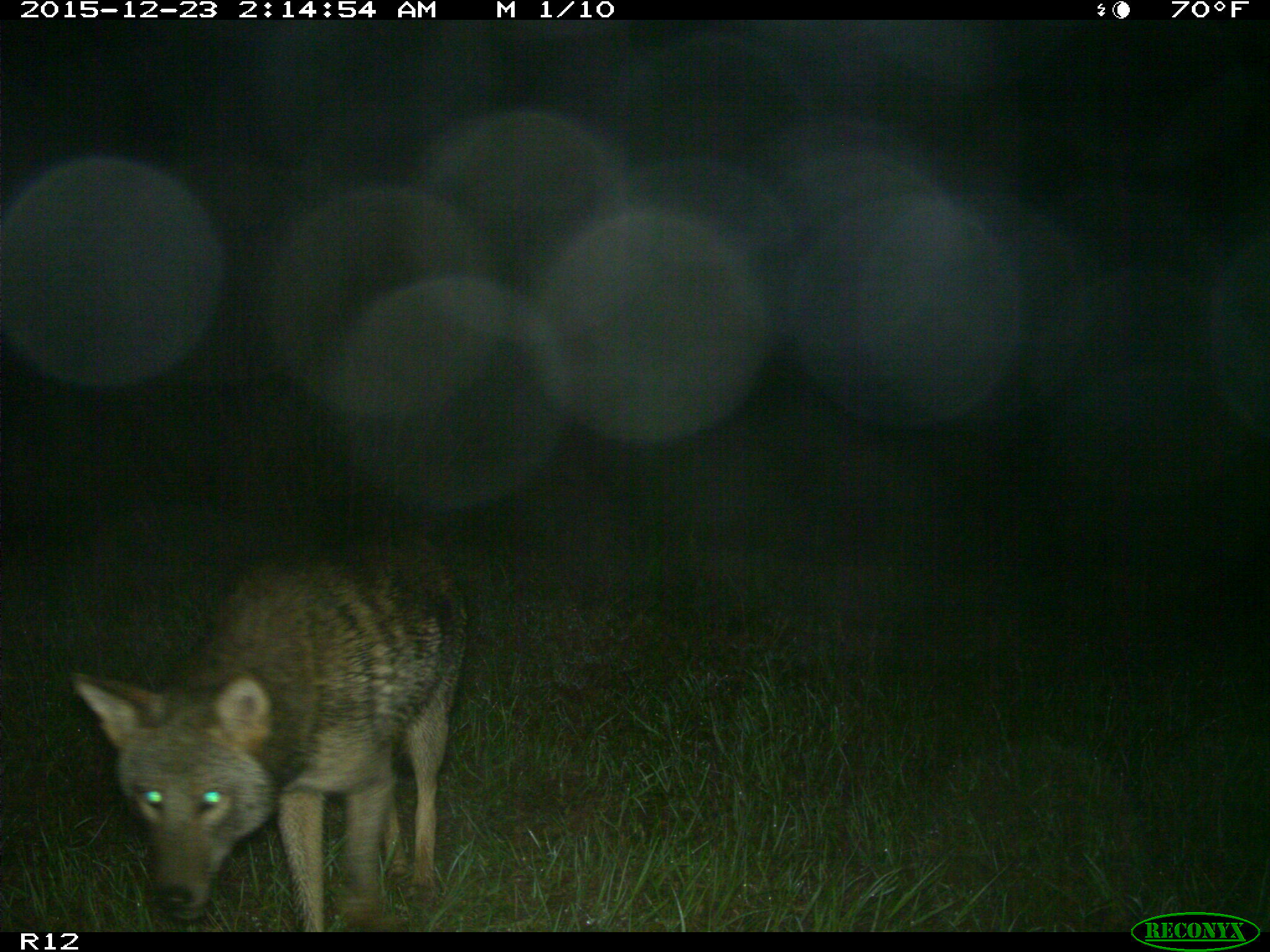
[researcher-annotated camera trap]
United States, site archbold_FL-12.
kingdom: Animalia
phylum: Chordata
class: Mammalia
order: Carnivora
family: Canidae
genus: Canis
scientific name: Canis latrans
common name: coyote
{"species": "Canis latrans (coyote)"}